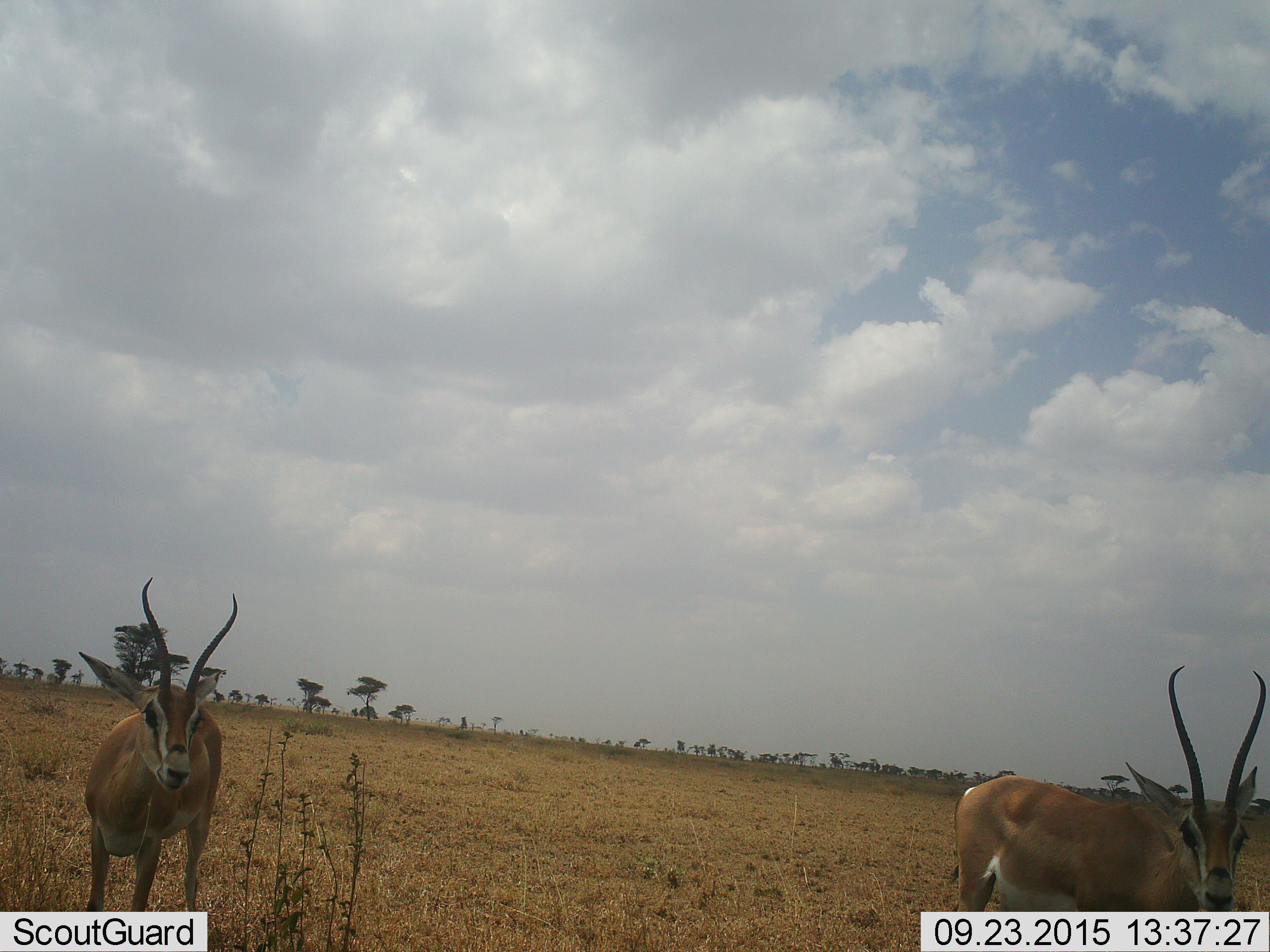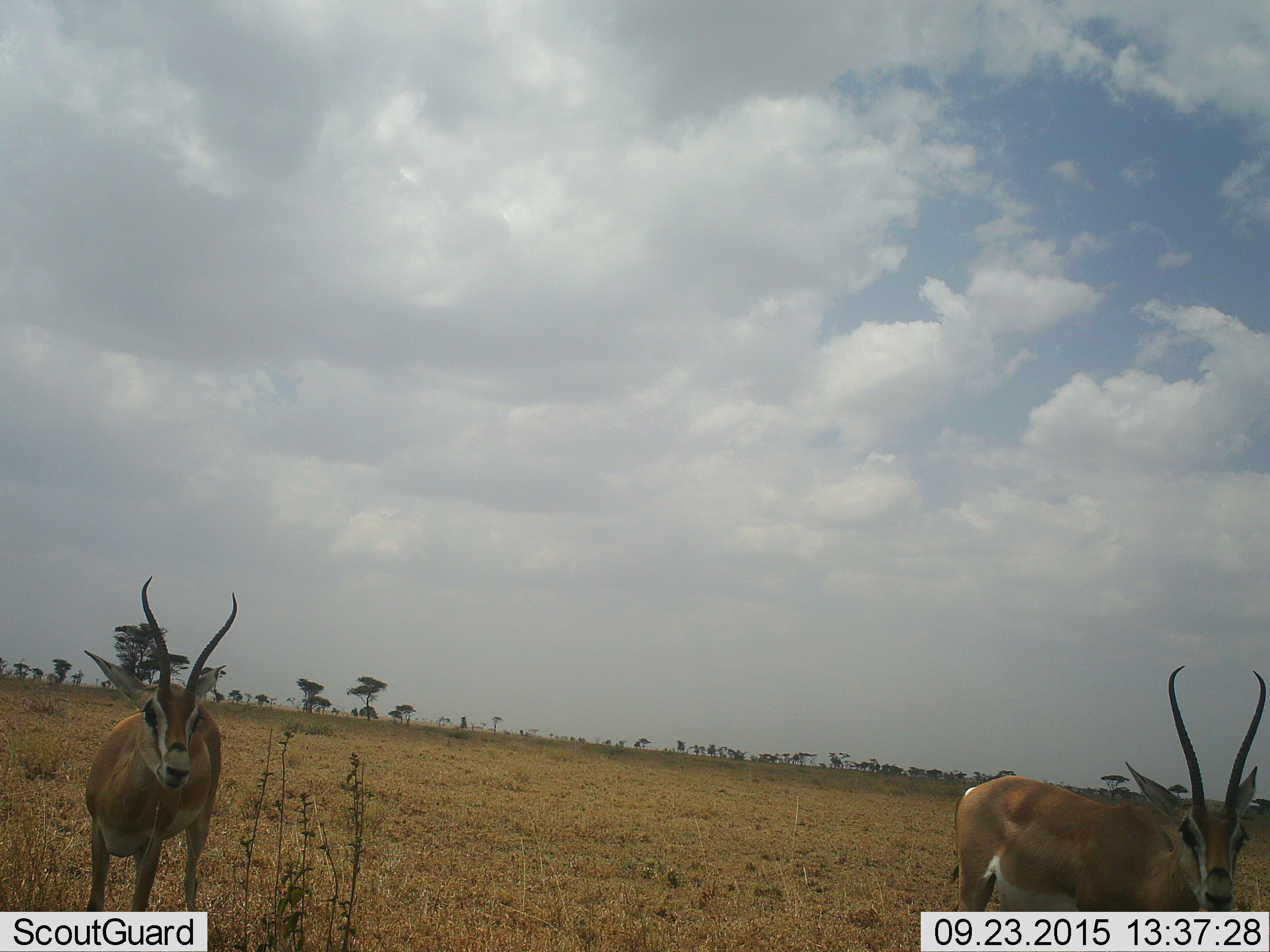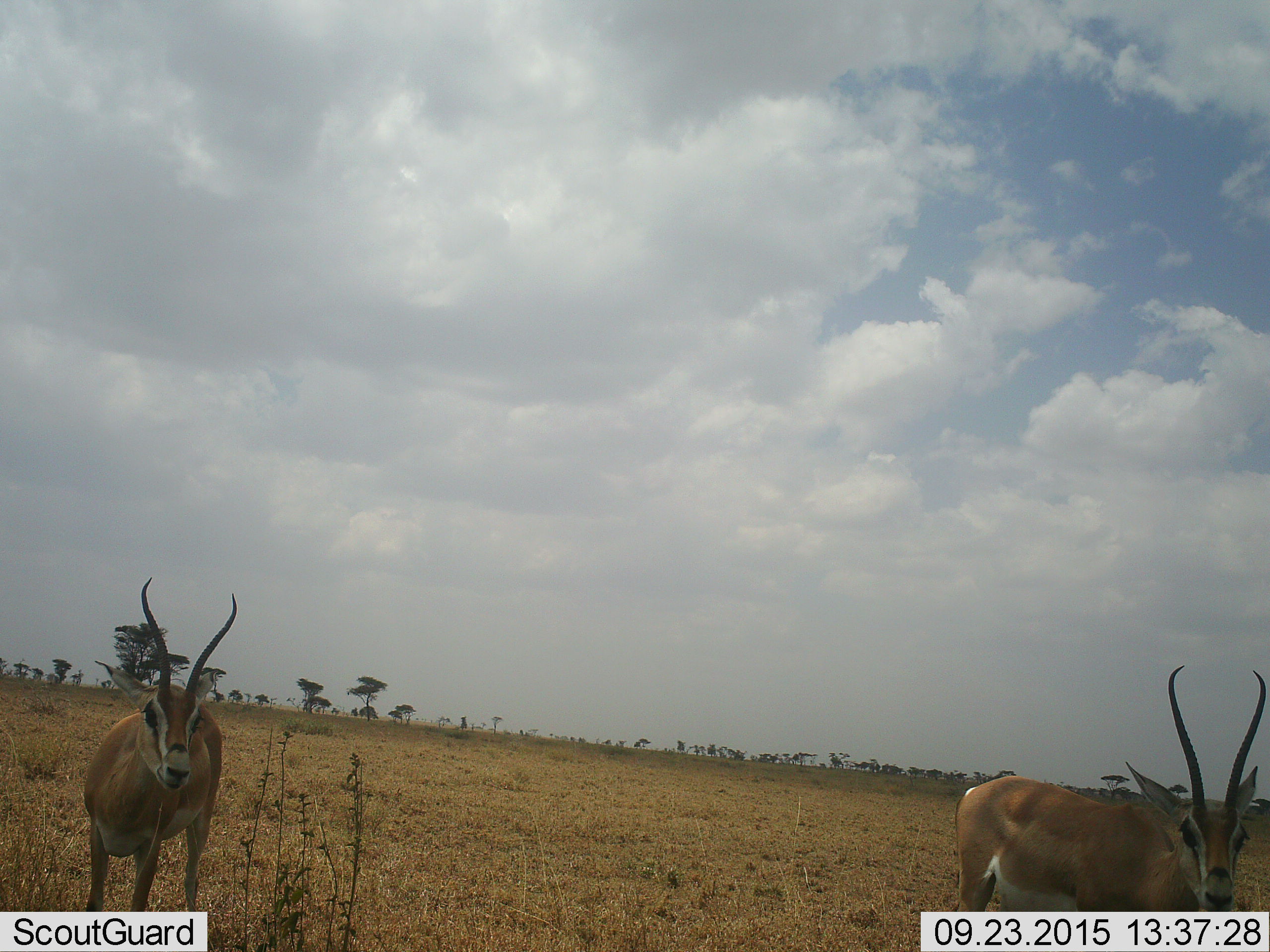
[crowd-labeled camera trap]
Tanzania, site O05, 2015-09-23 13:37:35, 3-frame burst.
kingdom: Animalia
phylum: Chordata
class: Mammalia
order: Artiodactyla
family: Bovidae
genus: Nanger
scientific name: Nanger granti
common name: grant's gazelle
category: gazellegrants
Gazellegrants (grant's gazelle) (Nanger granti), count 2. Behavior (volunteer vote fractions): standing 100%, resting 0%, moving 0%, interacting 0%. Young present (vote fraction): 0%. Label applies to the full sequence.